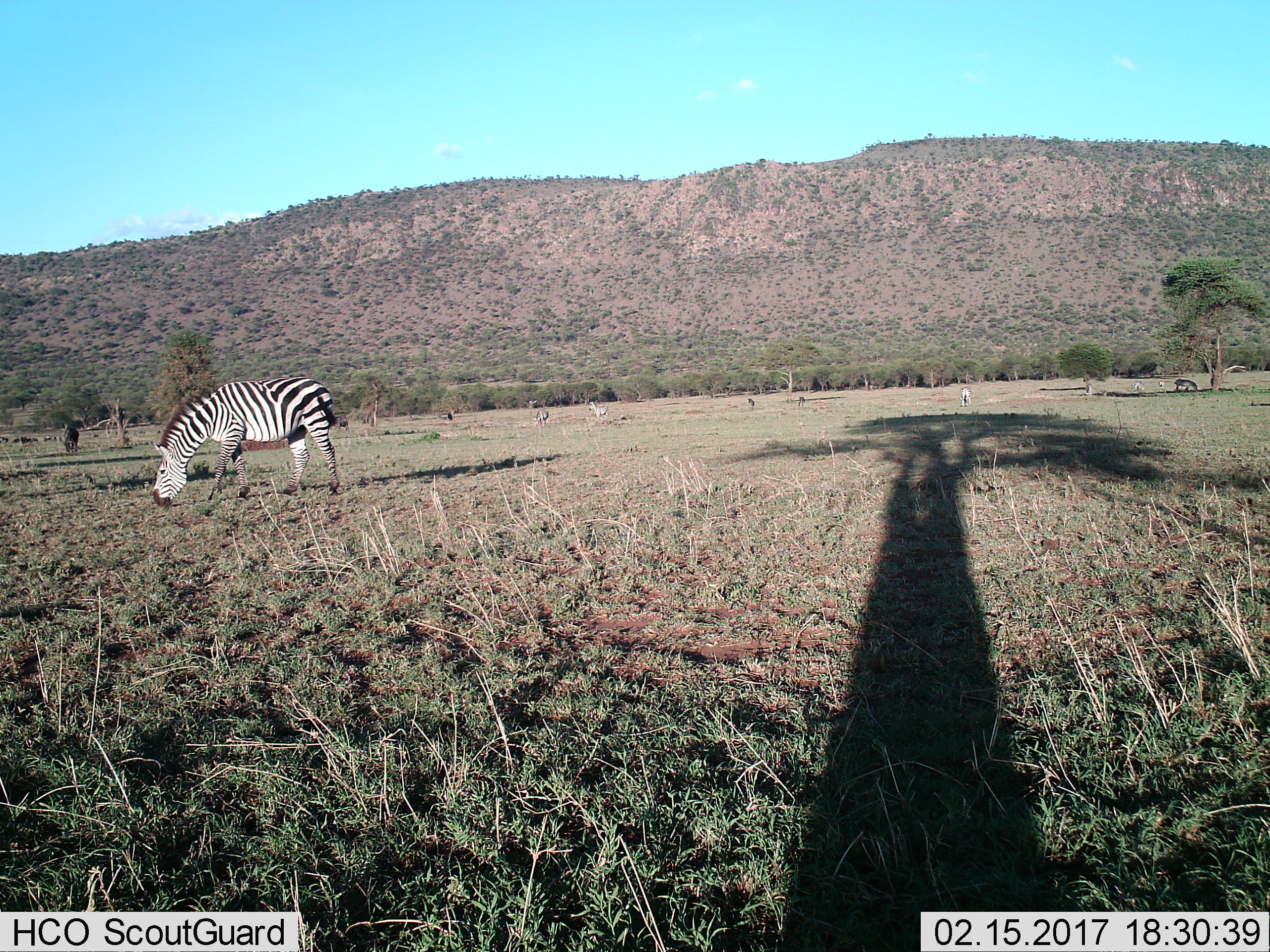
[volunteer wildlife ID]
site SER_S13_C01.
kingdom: Animalia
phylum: Chordata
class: Mammalia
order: Perissodactyla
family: Equidae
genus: Equus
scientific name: Equus quagga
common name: plains zebra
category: zebraplains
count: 9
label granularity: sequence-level